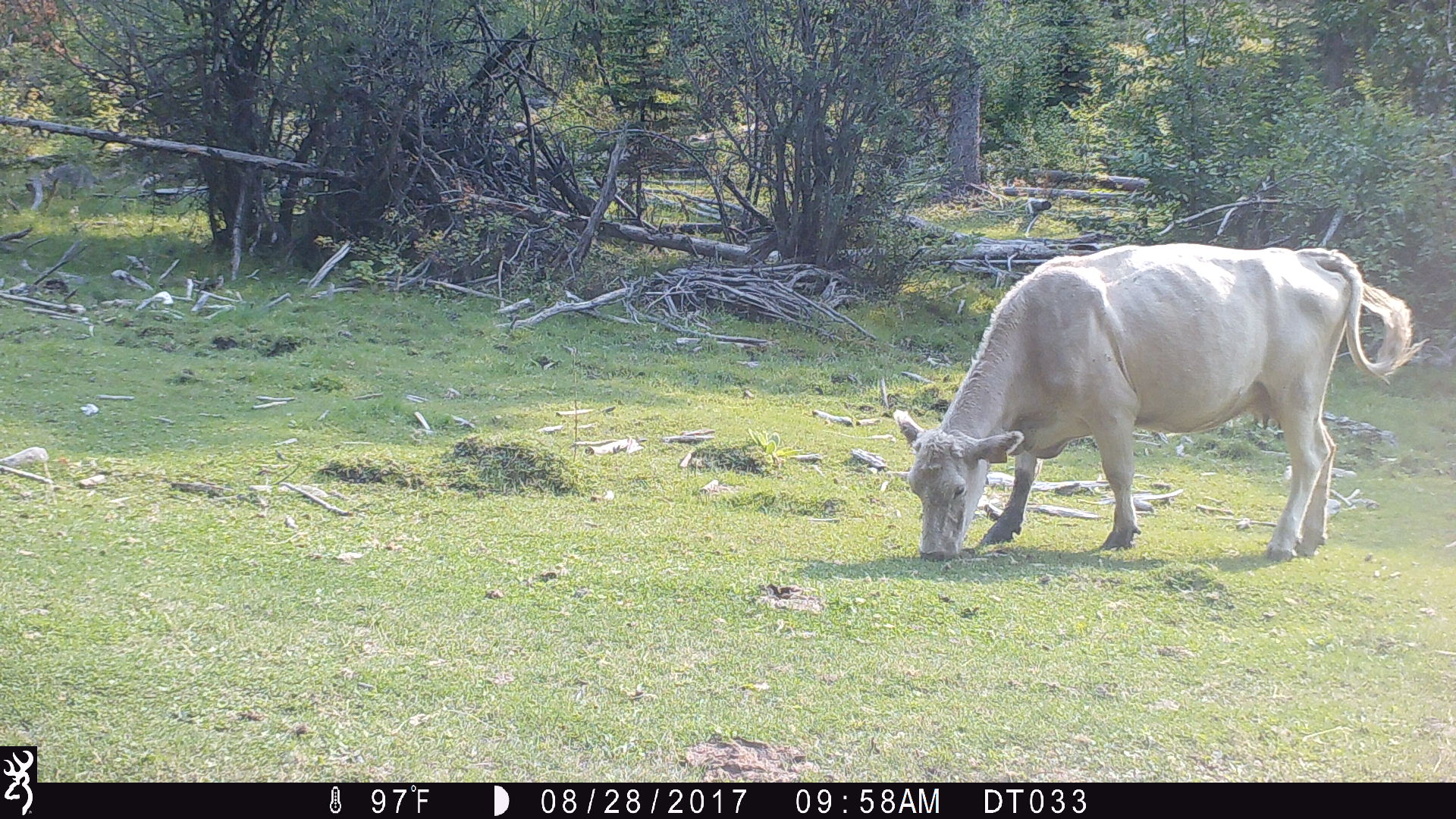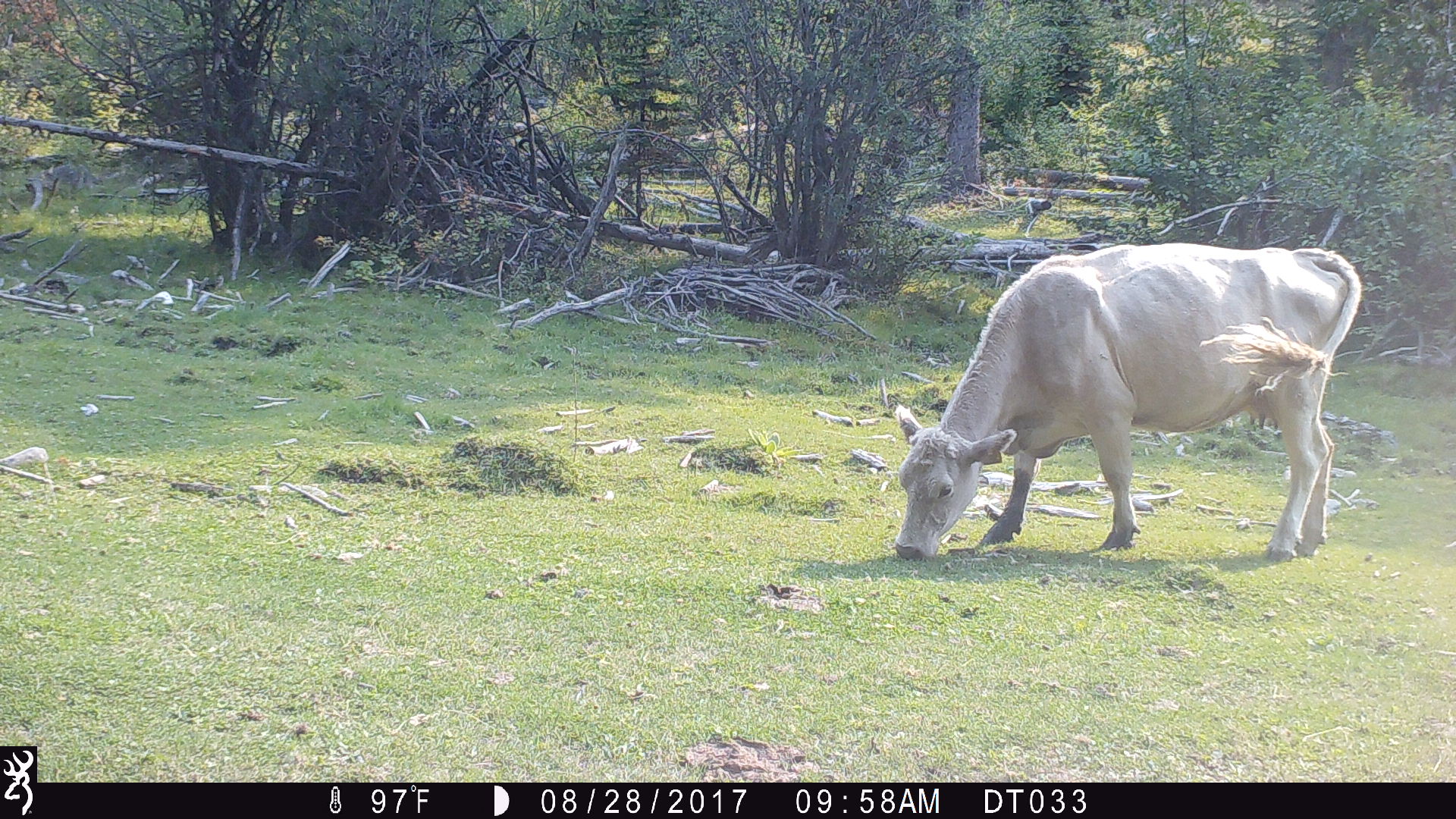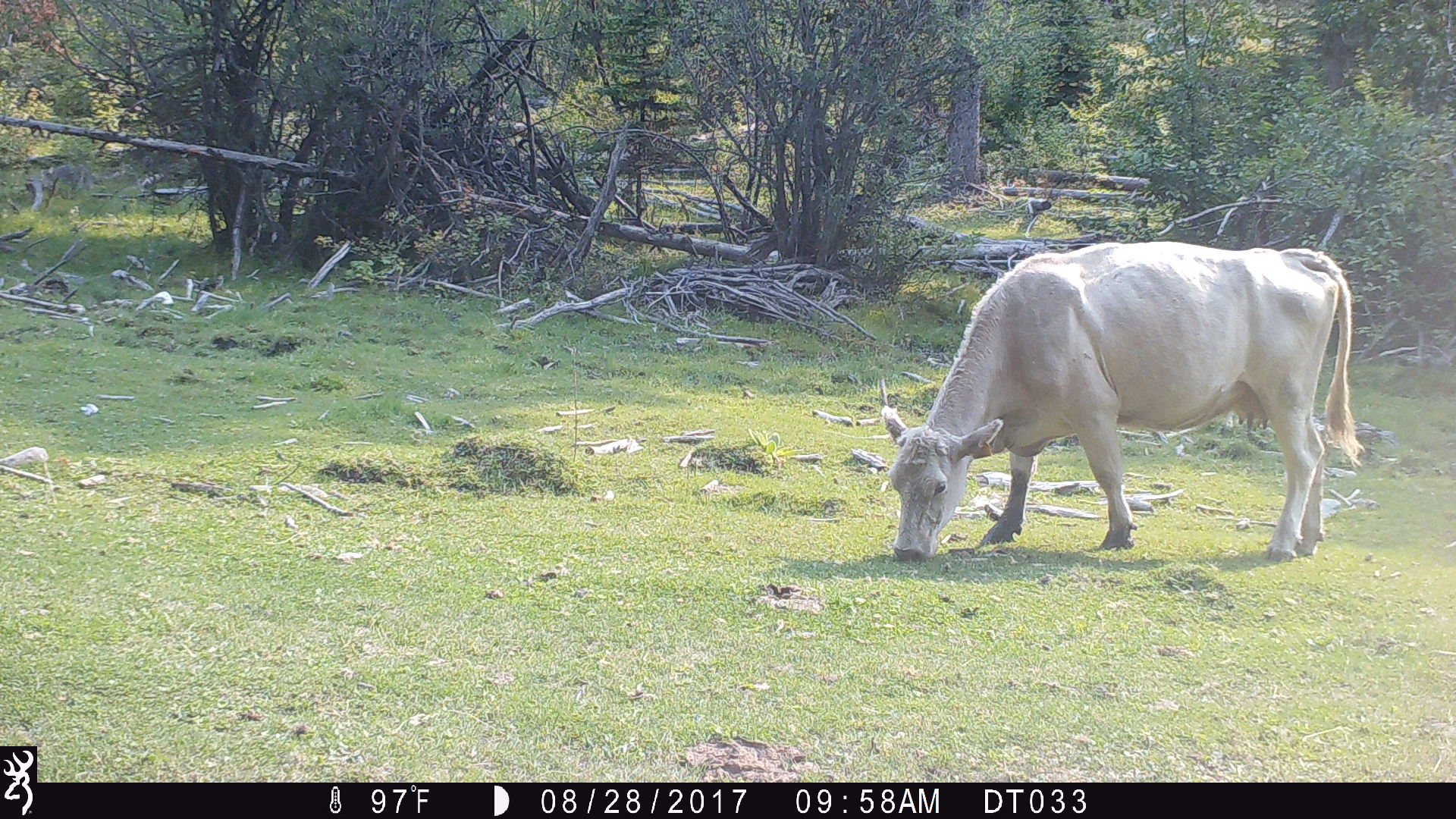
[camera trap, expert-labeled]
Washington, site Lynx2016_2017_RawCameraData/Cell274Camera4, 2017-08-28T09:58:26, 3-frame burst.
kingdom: Animalia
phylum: Chordata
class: Mammalia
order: Artiodactyla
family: Bovidae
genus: Bos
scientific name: Bos taurus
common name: domestic cattle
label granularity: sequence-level